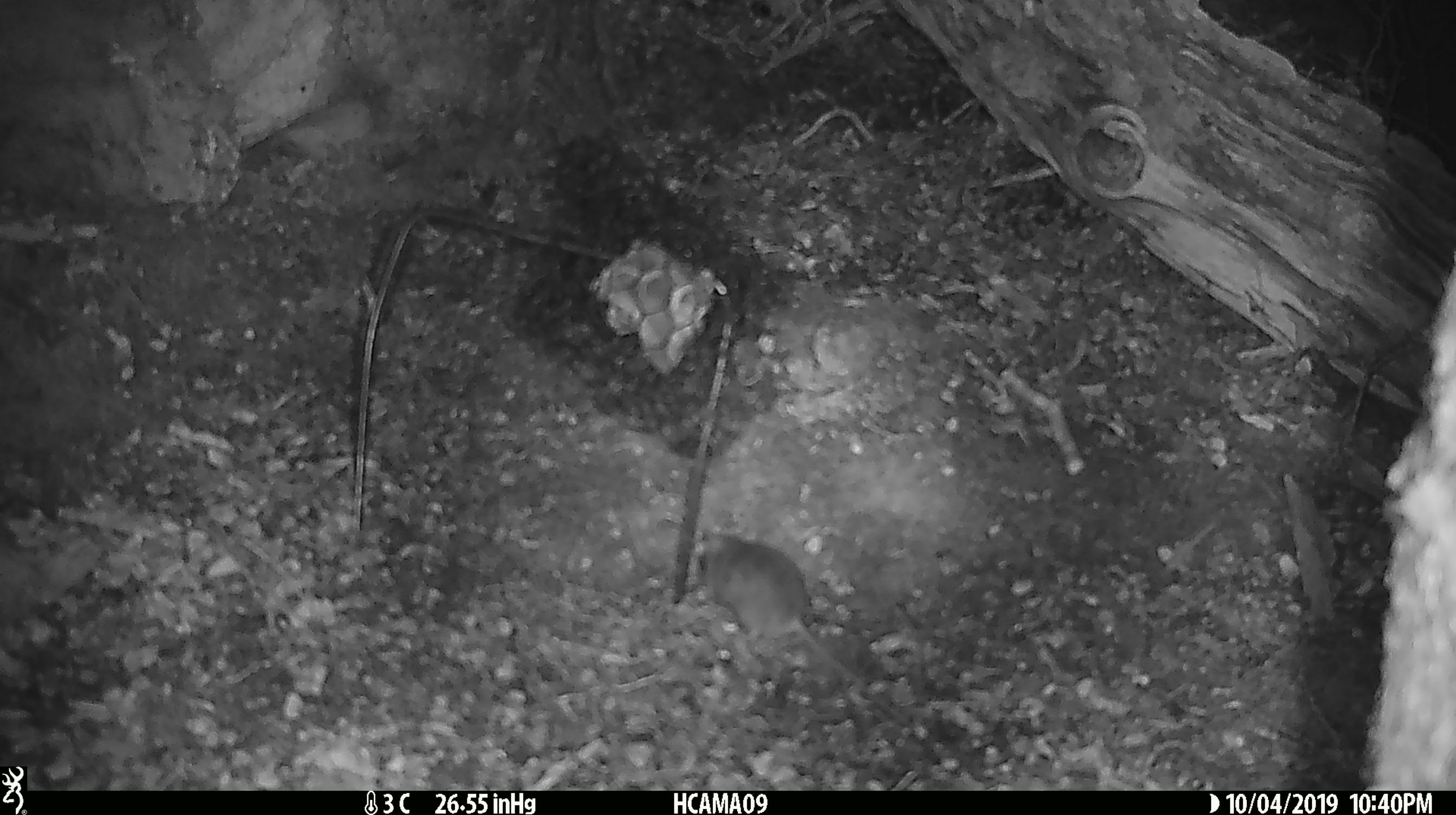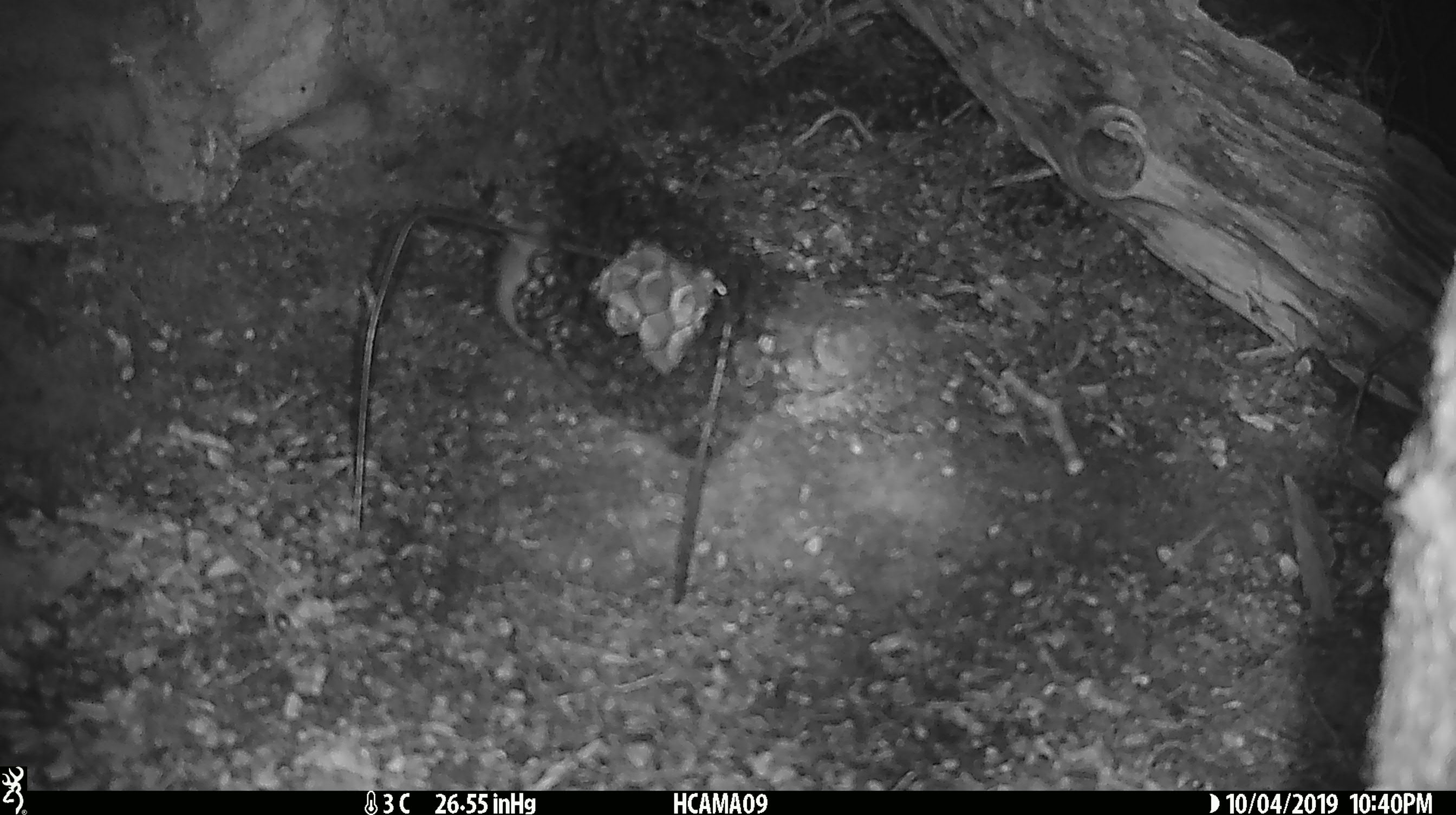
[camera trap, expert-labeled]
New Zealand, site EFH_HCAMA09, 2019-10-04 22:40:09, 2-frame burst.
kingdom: Animalia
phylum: Chordata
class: Mammalia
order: Rodentia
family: Muridae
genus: Mus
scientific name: Mus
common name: mouse